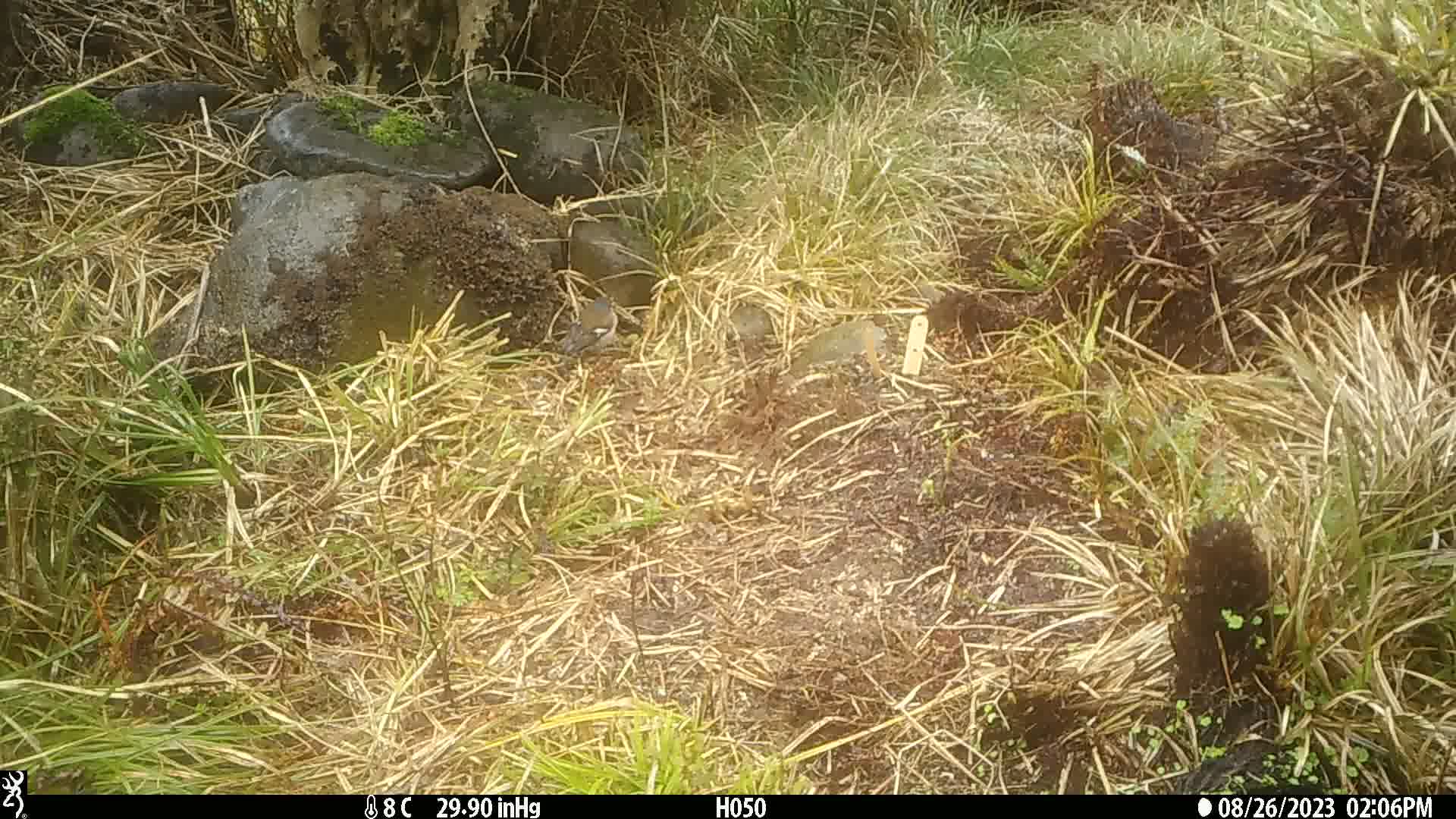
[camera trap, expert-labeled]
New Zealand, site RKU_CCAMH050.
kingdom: Animalia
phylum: Chordata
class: Aves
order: Passeriformes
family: Fringillidae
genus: Fringilla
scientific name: Fringilla coelebs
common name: common chaffinch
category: chaffinch